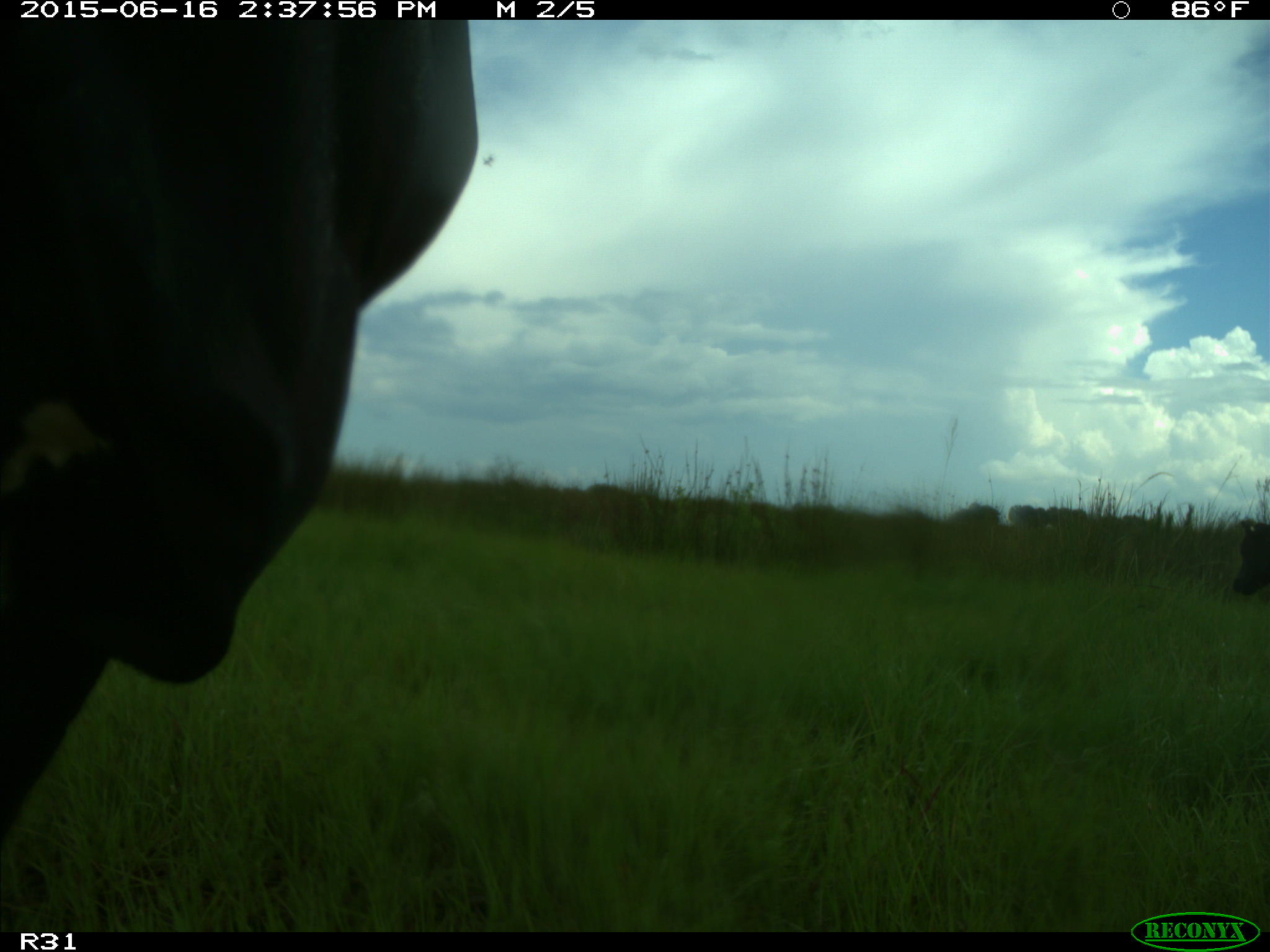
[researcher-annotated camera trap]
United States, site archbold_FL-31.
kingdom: Animalia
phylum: Chordata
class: Mammalia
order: Artiodactyla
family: Bovidae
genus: Bos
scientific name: Bos taurus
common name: domestic cow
Bos taurus (domestic cow).